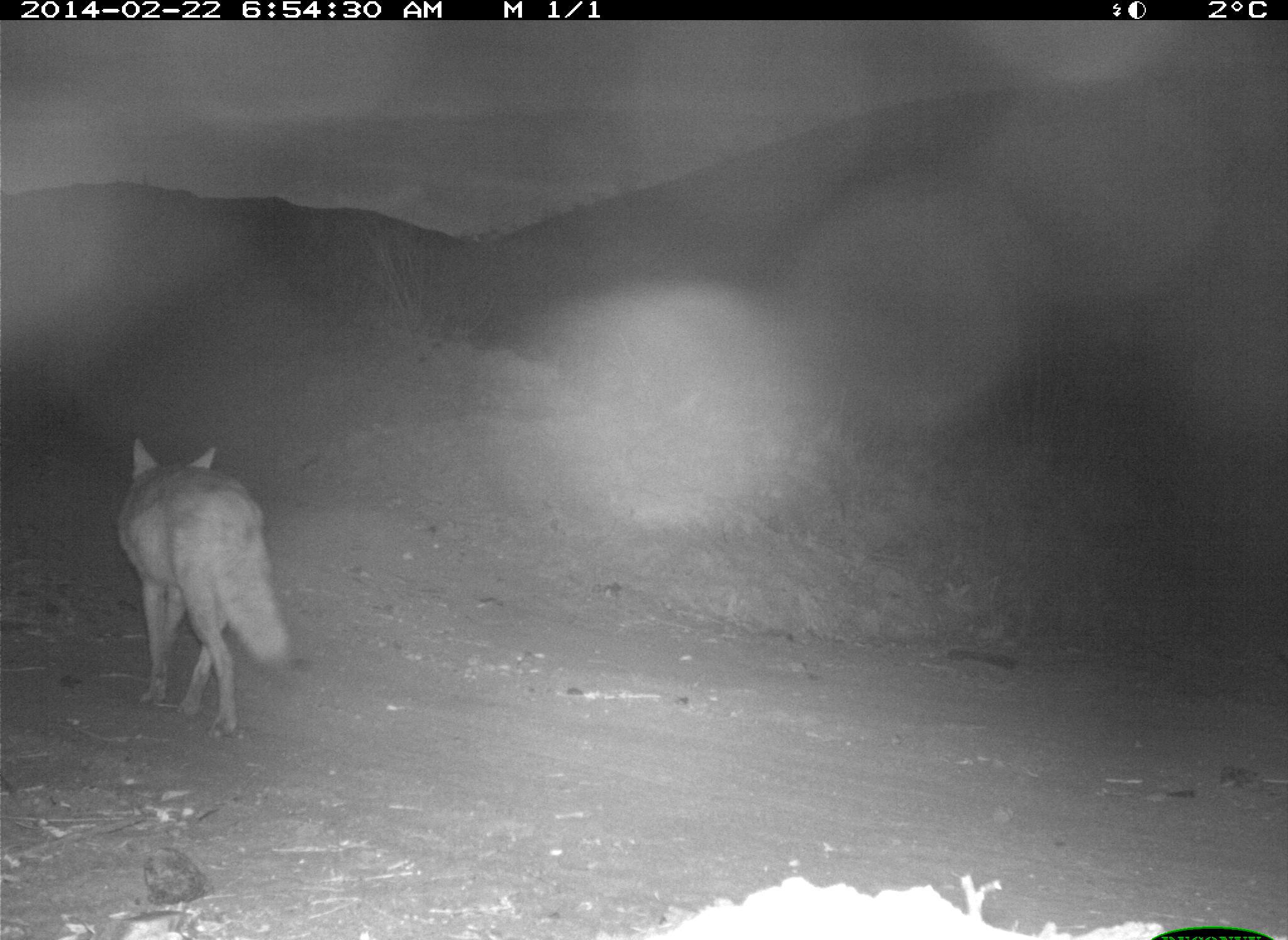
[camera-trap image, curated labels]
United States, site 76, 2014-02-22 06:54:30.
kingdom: Animalia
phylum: Chordata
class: Mammalia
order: Carnivora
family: Canidae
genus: Canis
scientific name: Canis latrans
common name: coyote